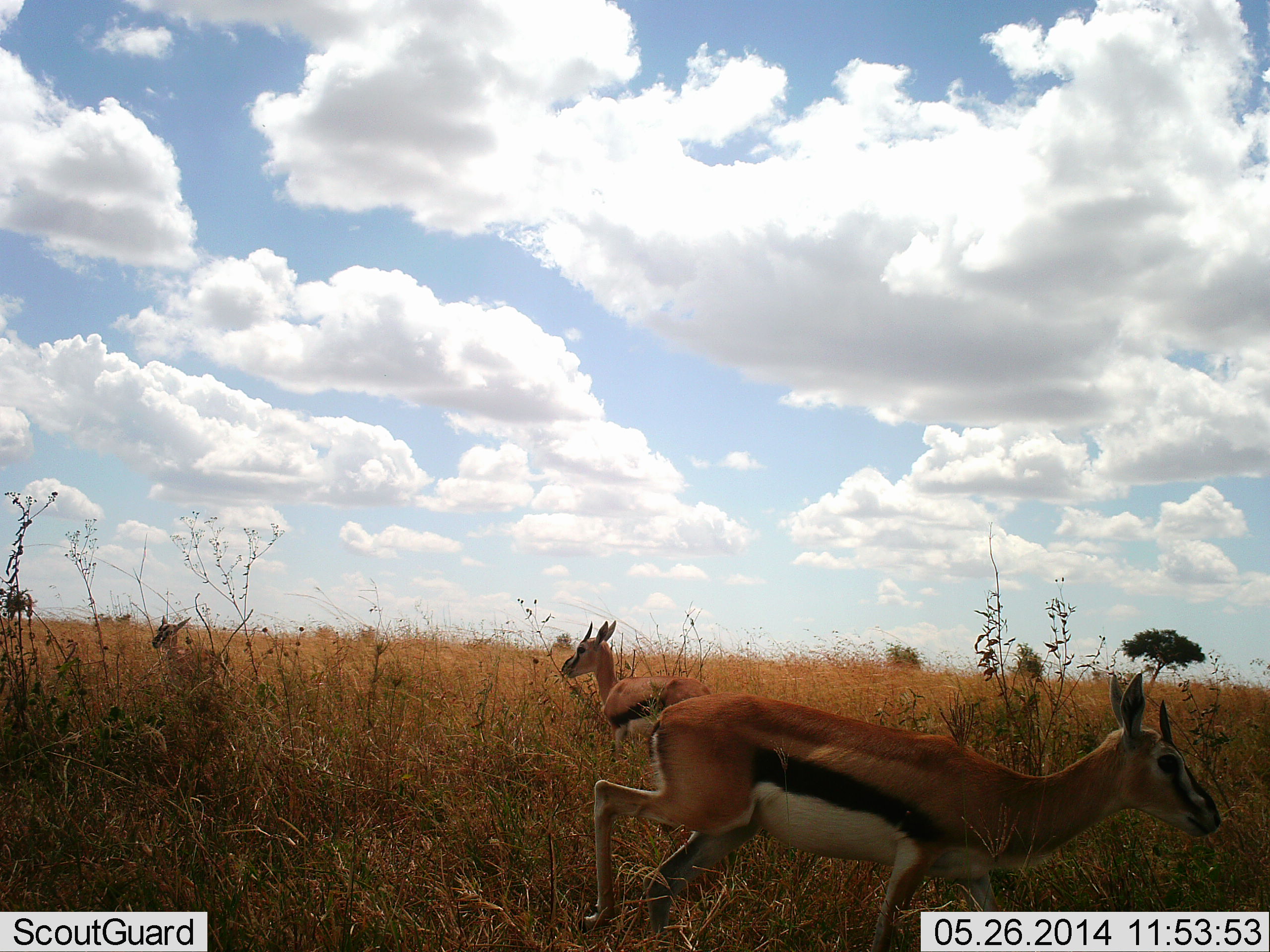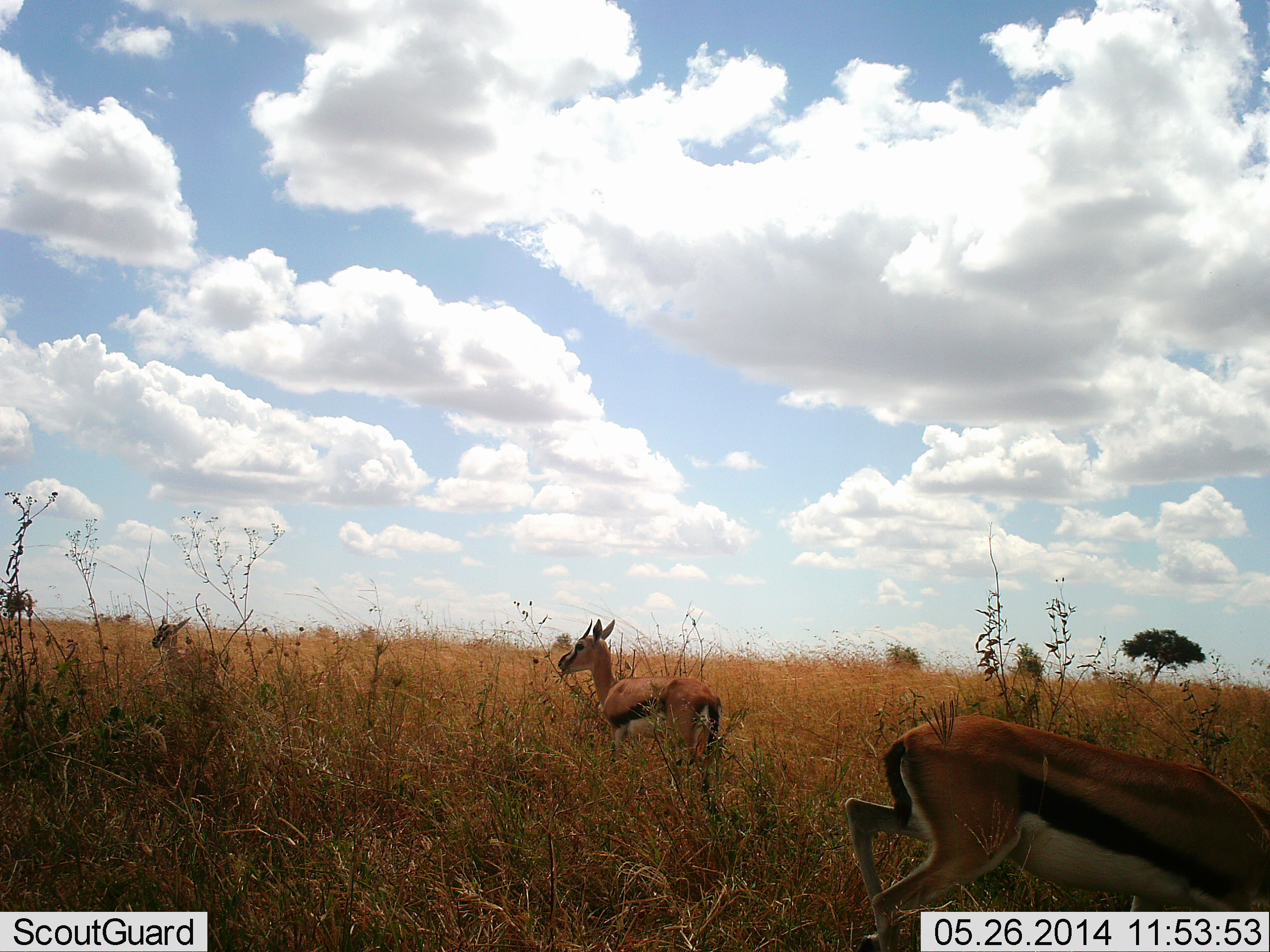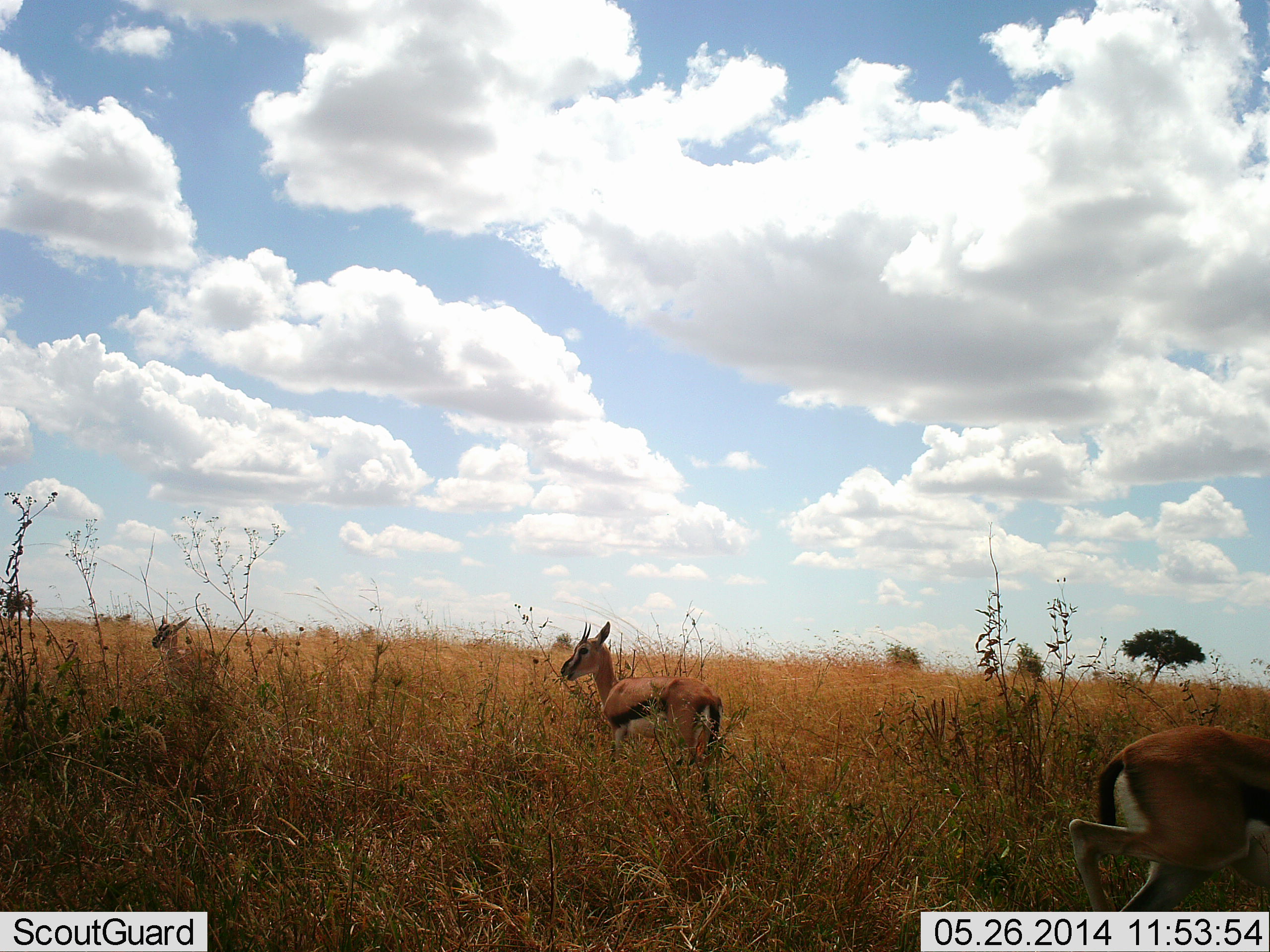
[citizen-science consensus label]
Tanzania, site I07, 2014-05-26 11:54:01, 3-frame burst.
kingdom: Animalia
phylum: Chordata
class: Mammalia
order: Artiodactyla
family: Bovidae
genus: Eudorcas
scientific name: Eudorcas thomsonii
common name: thomson's gazelle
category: gazellethomsons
Gazellethomsons (thomson's gazelle) (Eudorcas thomsonii), count 3. Behavior (volunteer vote fractions): standing 90%, resting 0%, moving 70%, interacting 0%. Young present (vote fraction): 0%. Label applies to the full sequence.